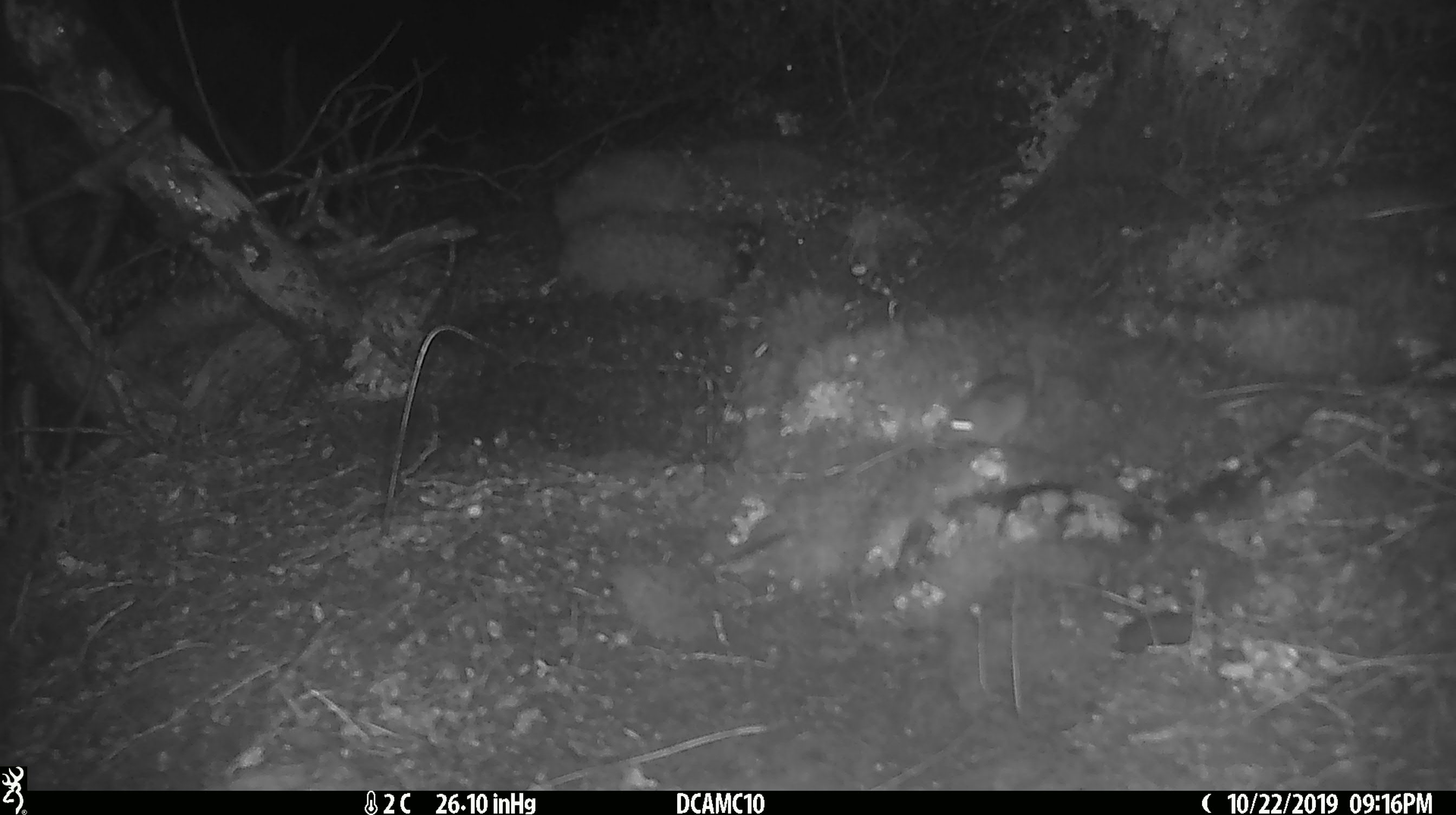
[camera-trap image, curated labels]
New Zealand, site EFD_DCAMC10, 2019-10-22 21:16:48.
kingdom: Animalia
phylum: Chordata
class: Mammalia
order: Rodentia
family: Muridae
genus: Mus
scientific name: Mus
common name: mouse